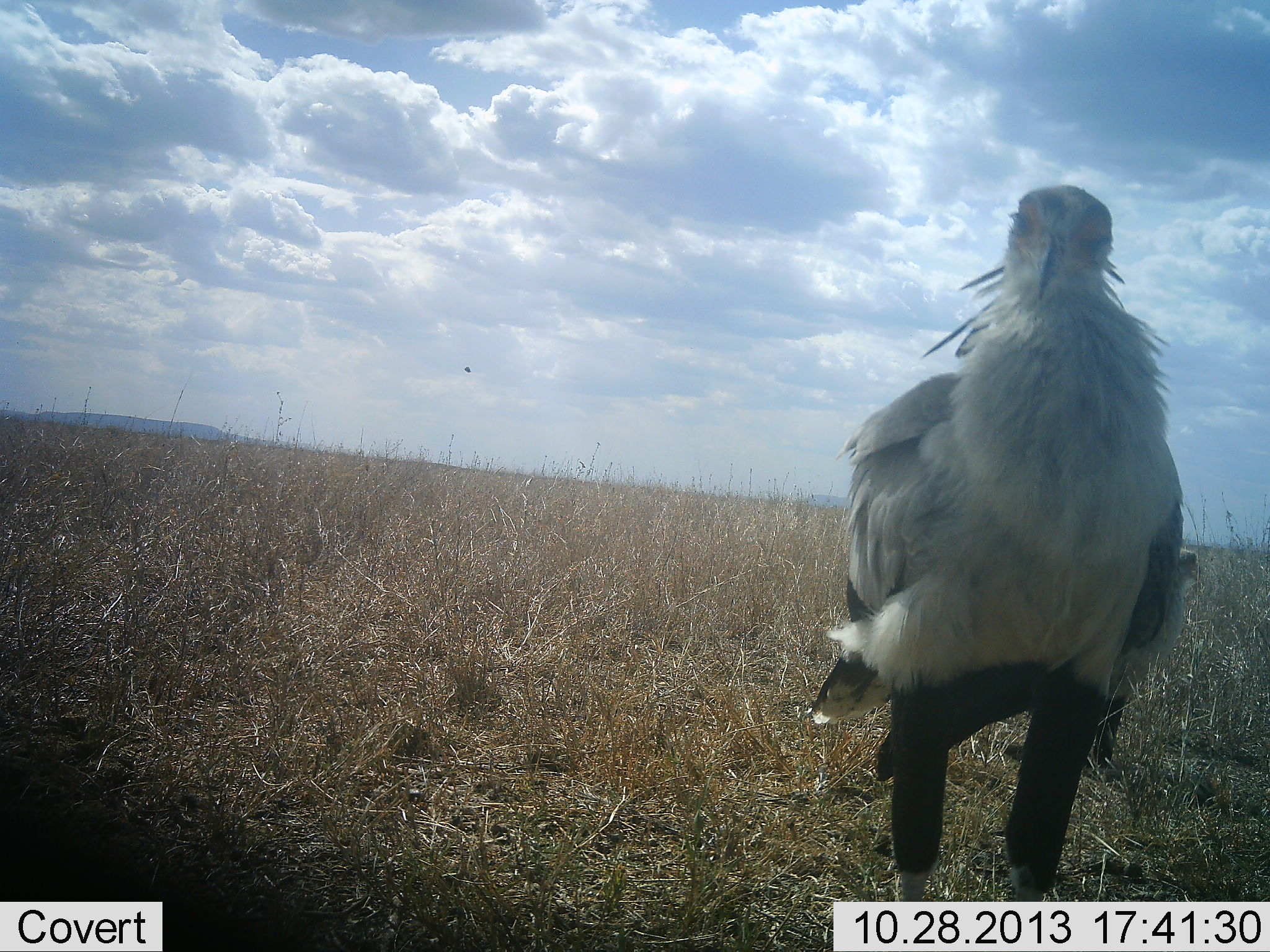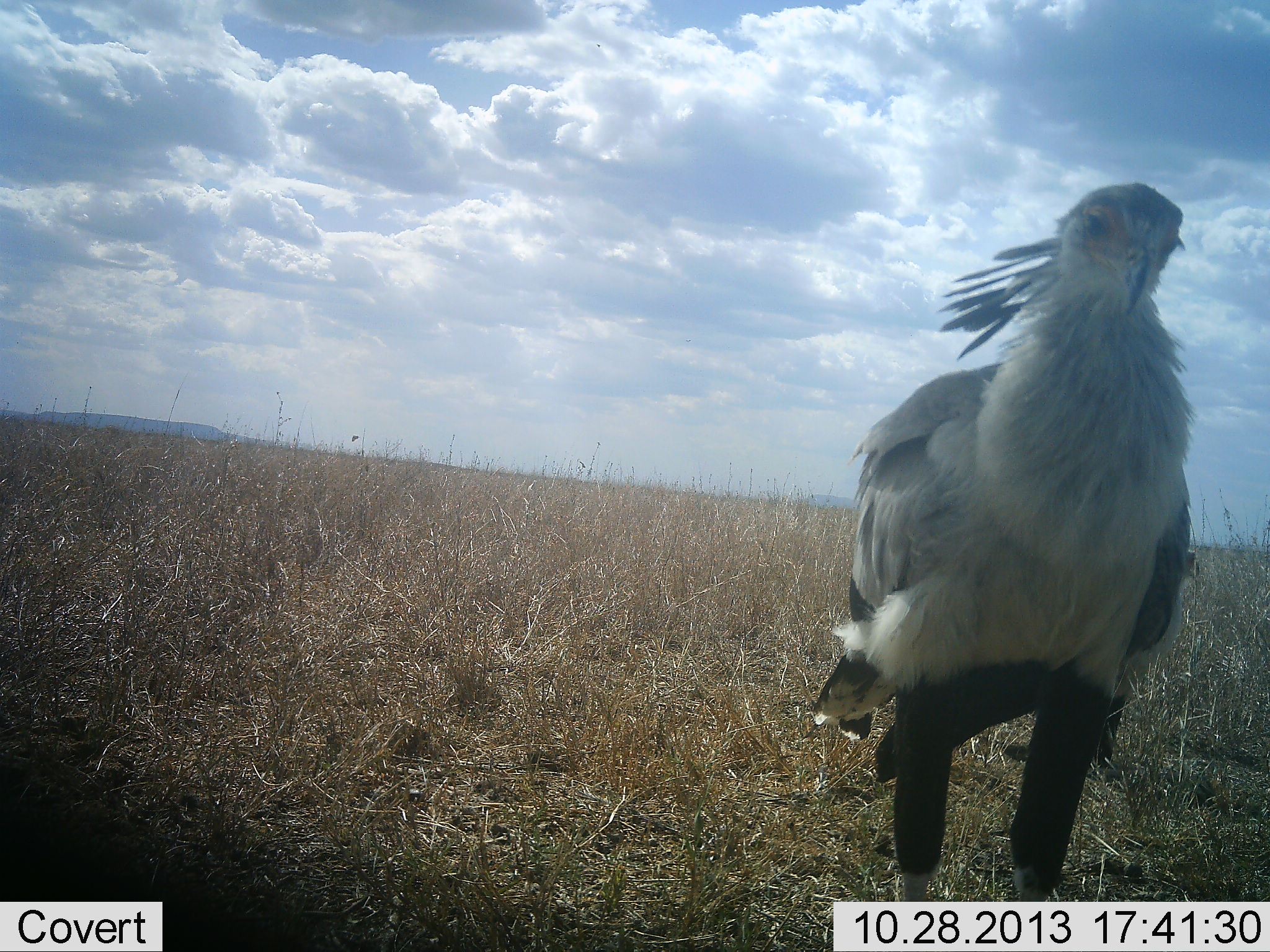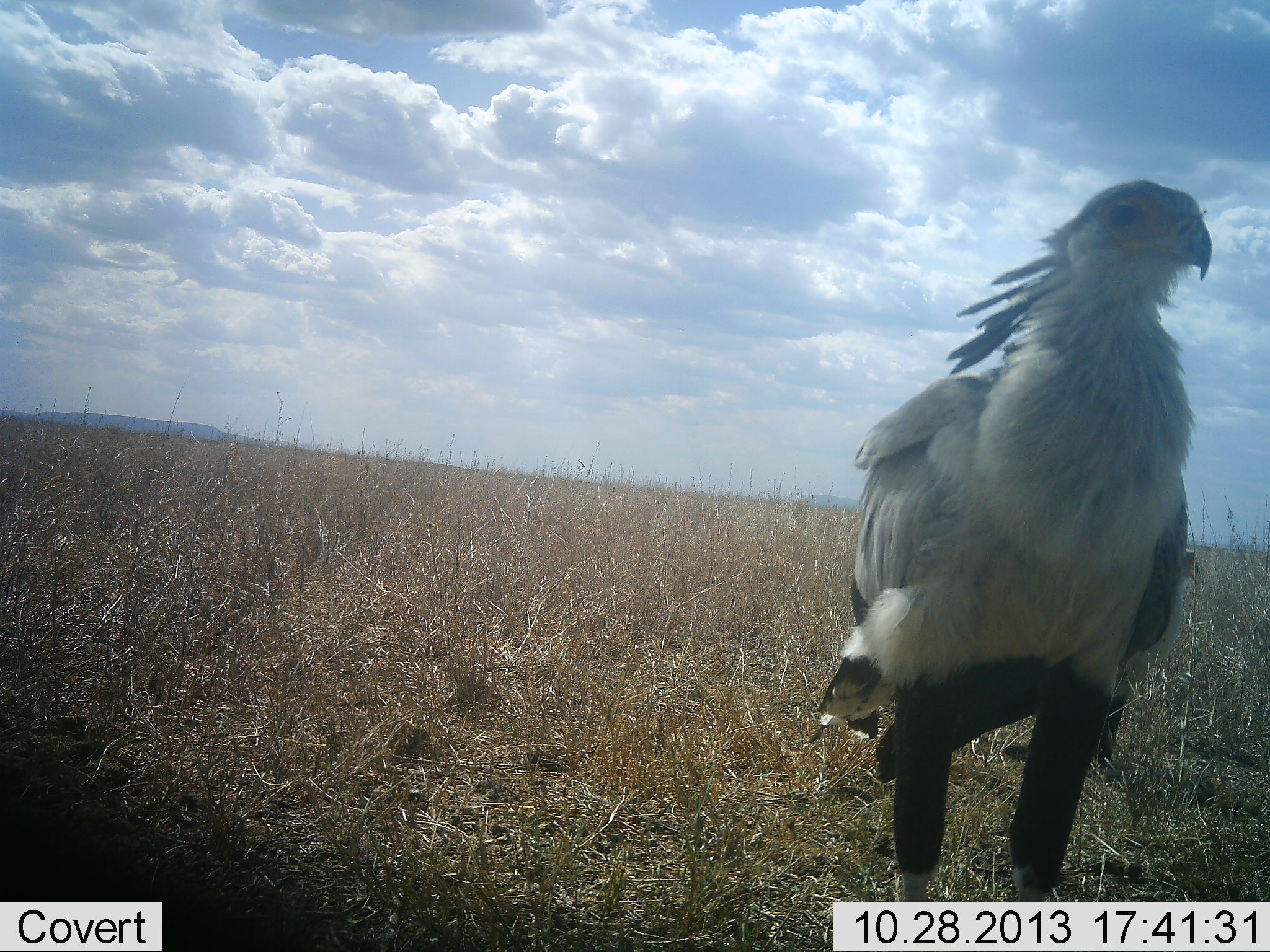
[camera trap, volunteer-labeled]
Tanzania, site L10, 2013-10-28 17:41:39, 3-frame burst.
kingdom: Animalia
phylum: Chordata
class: Aves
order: Accipitriformes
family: Sagittariidae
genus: Sagittarius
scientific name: Sagittarius serpentarius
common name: secretary bird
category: secretarybird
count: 1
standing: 94%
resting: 11%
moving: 0%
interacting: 0%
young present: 0%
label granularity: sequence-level